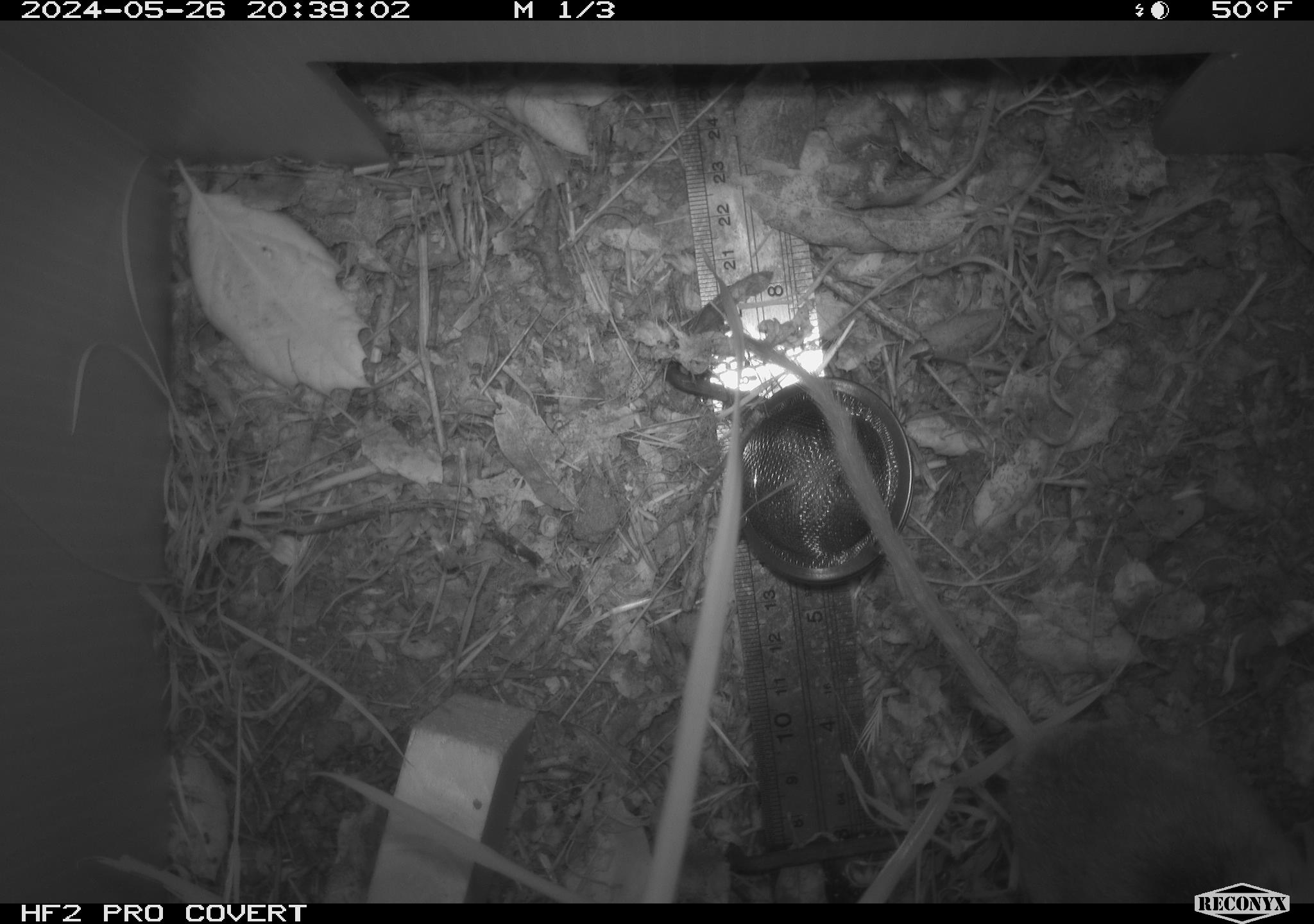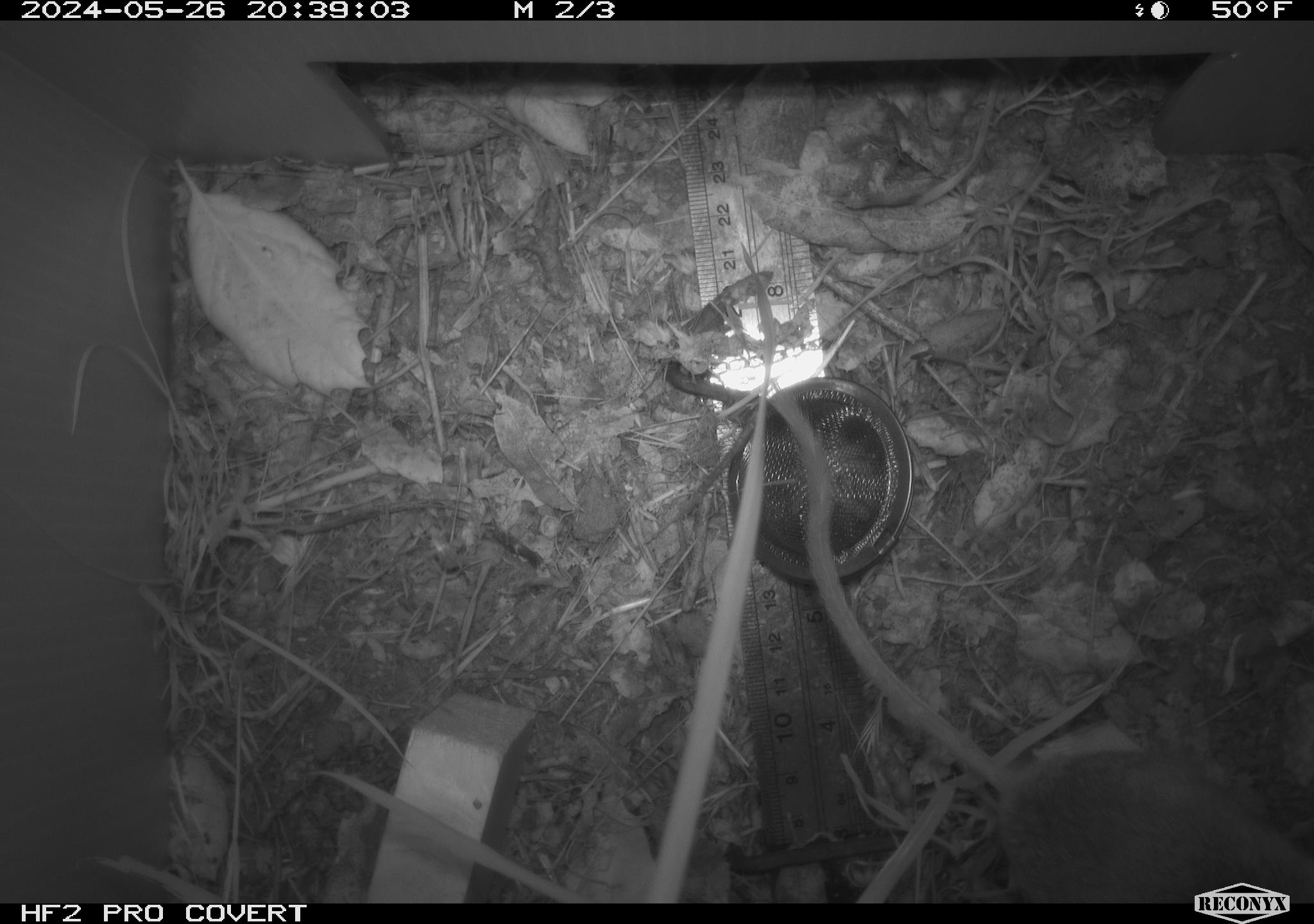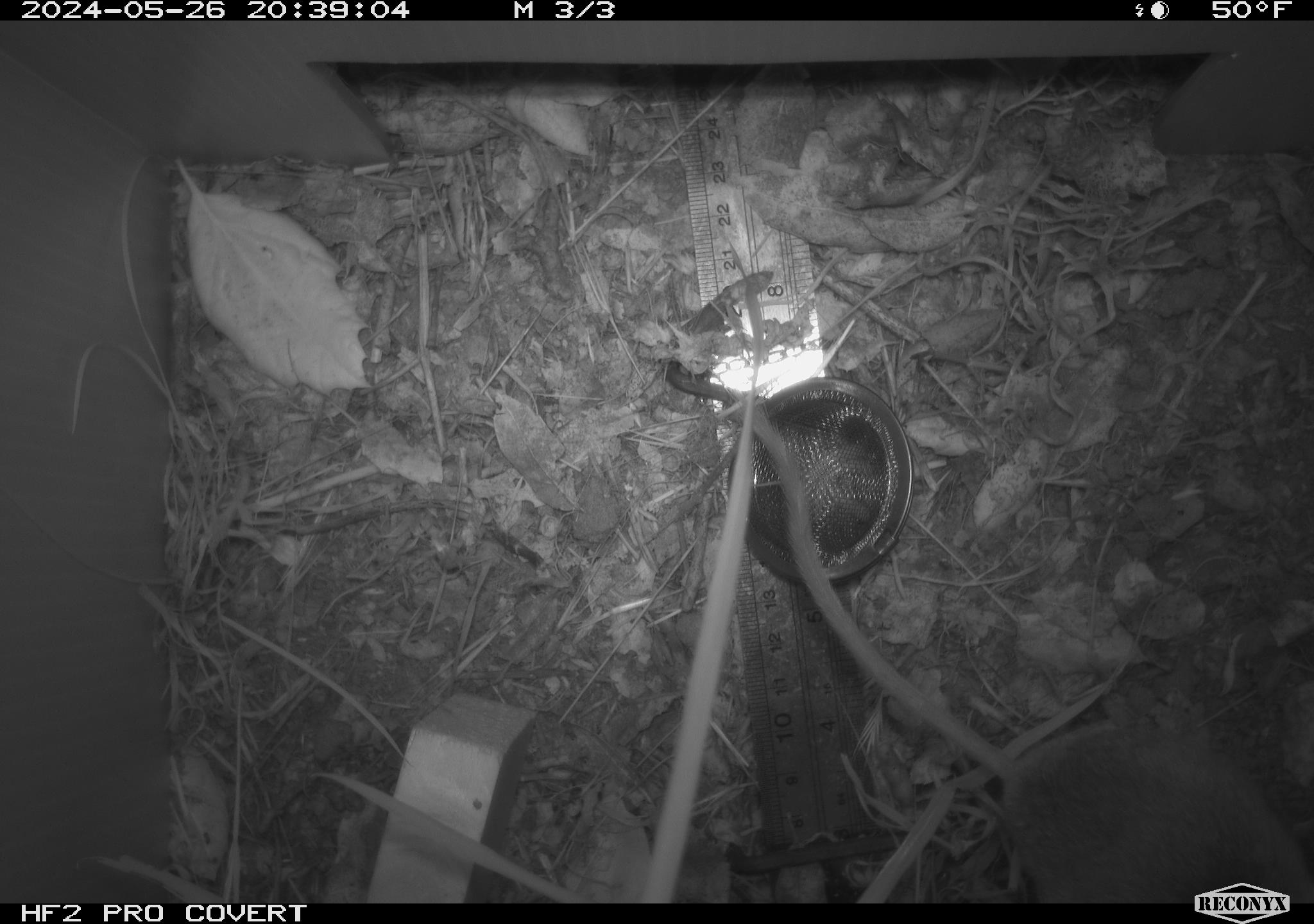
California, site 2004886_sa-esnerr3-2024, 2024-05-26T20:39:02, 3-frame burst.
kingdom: Animalia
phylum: Chordata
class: Mammalia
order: Rodentia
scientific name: Rodentia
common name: rodent